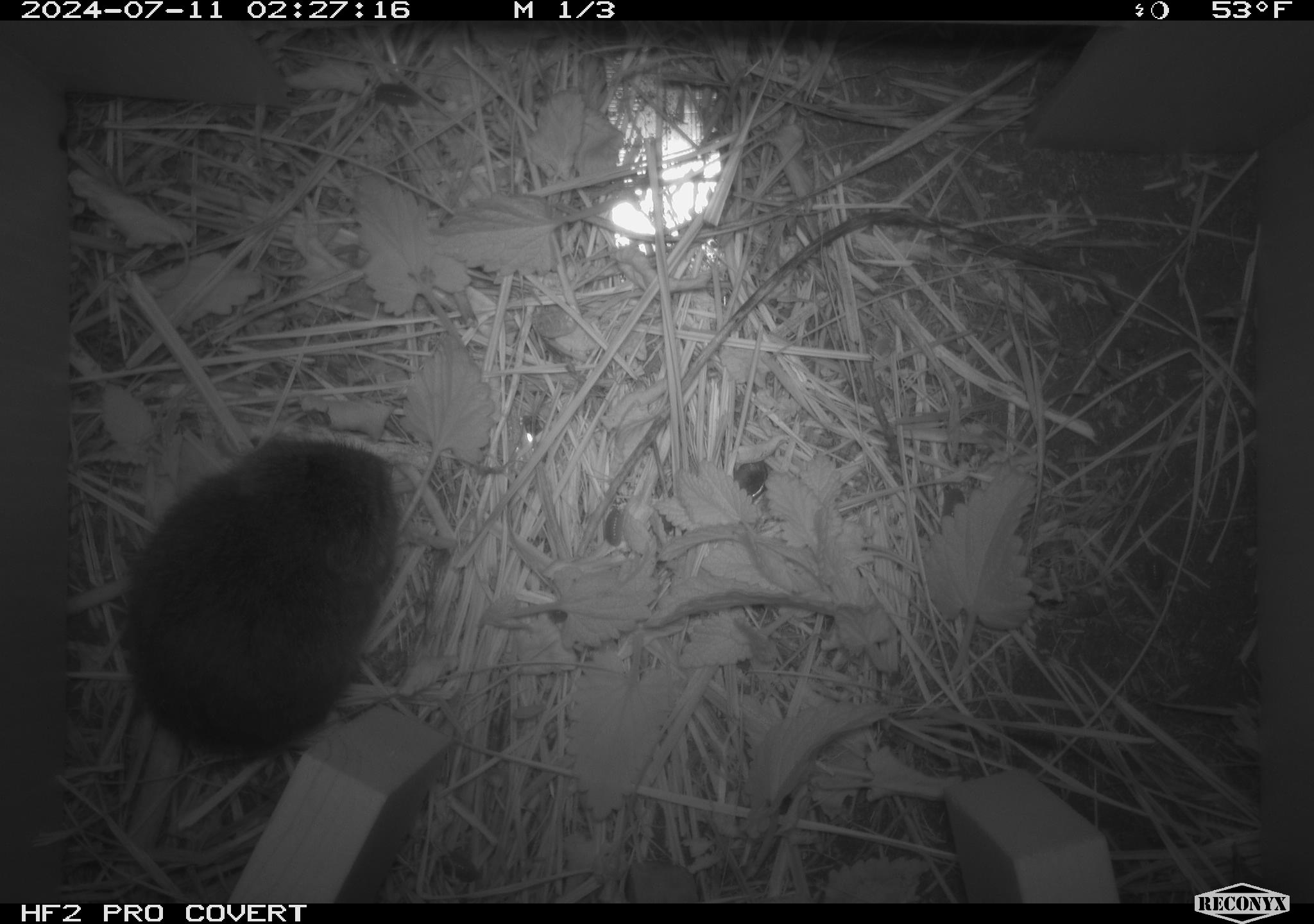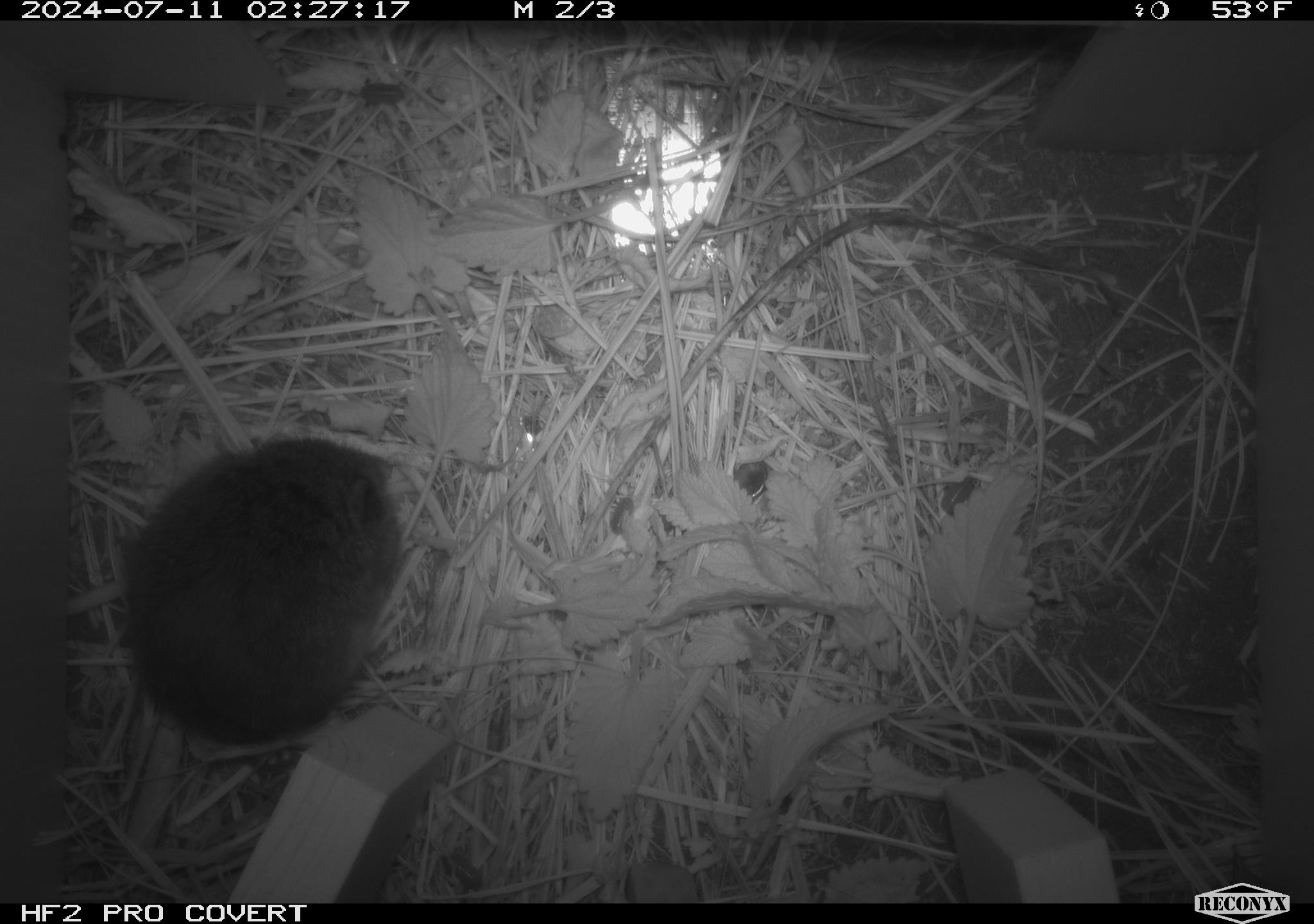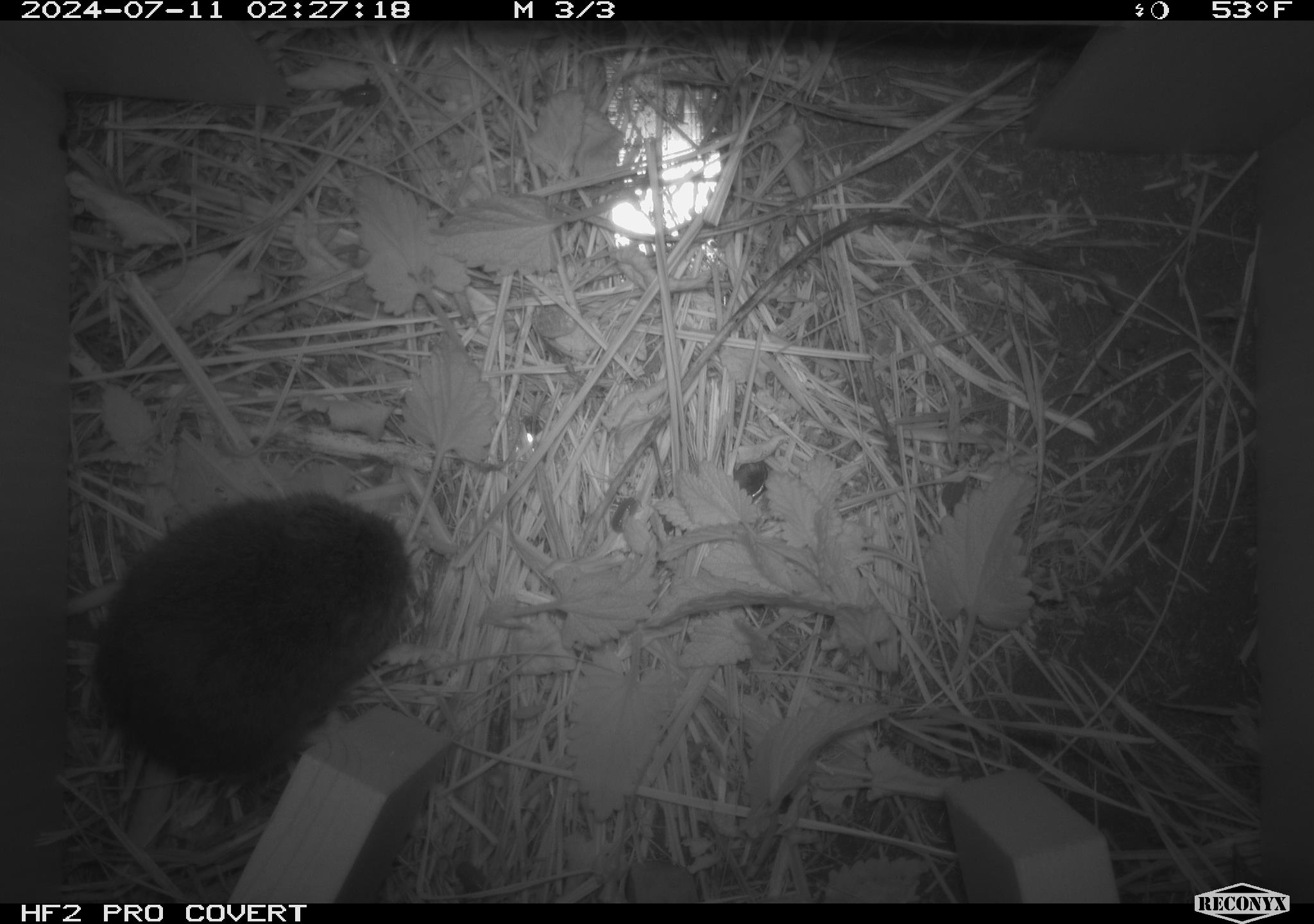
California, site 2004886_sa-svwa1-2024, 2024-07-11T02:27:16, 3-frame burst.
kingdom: Animalia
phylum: Chordata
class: Mammalia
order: Rodentia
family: Cricetidae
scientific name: Arvicolinae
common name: voles, lemmings, and muskrats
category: arvicolinae subfamily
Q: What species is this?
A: Arvicolinae subfamily (voles, lemmings, and muskrats) (Arvicolinae).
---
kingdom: Animalia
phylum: Arthropoda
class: Malacostraca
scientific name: Malacostraca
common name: amphipods, crabs, isopods, krill, lobsters and shrimps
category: malacostracan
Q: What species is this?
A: Malacostracan (amphipods, crabs, isopods, krill, lobsters and shrimps) (Malacostraca).